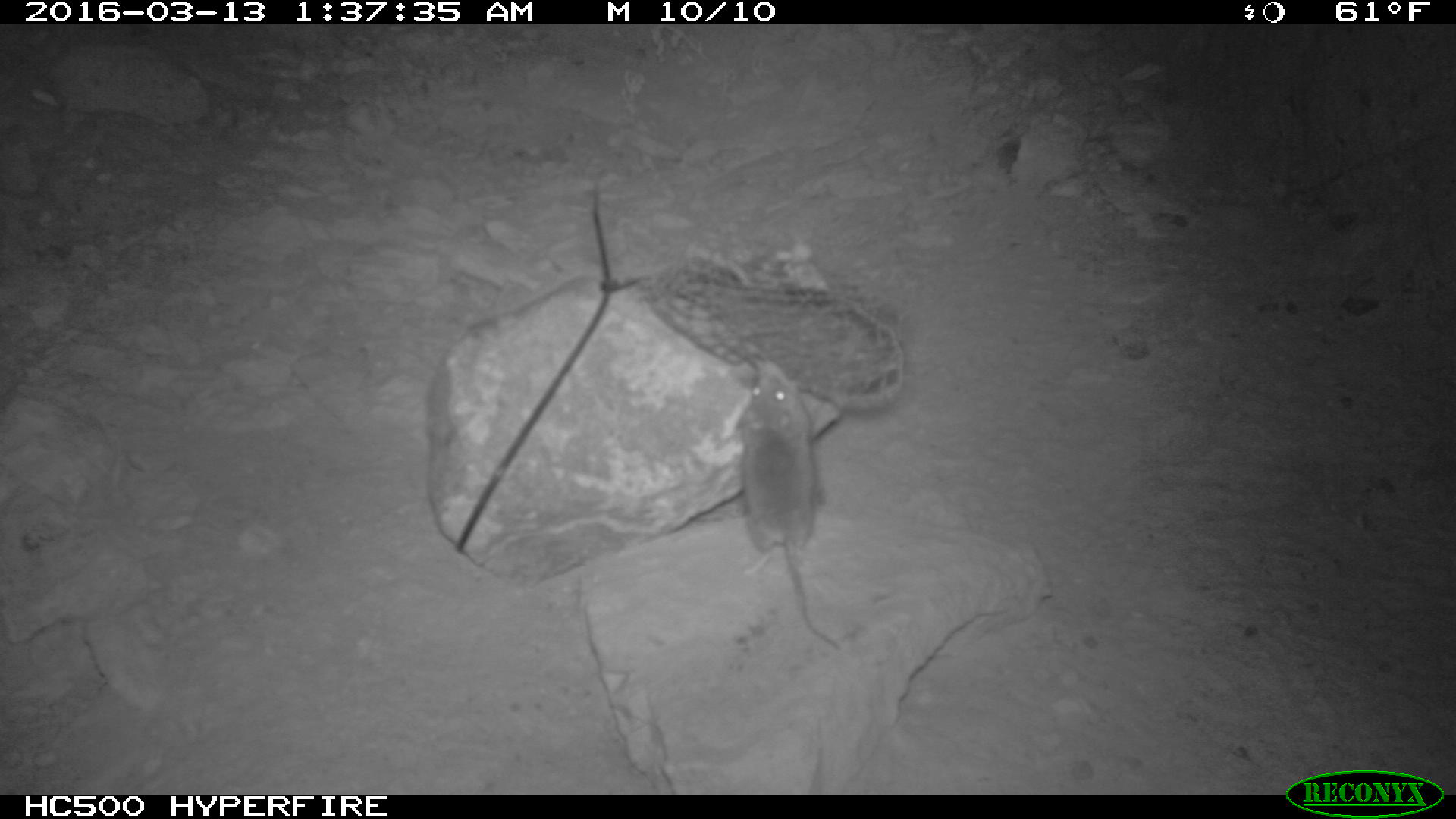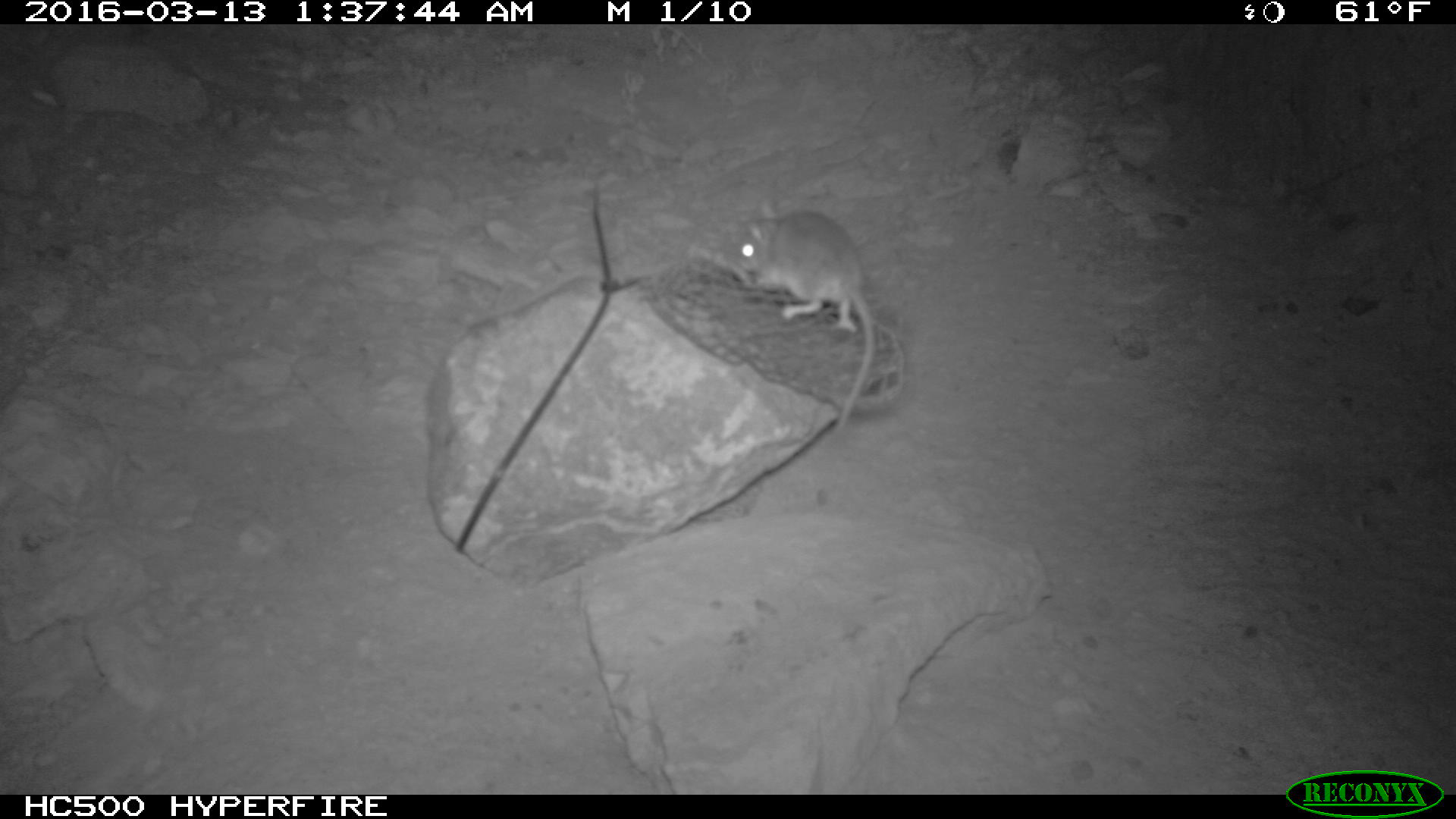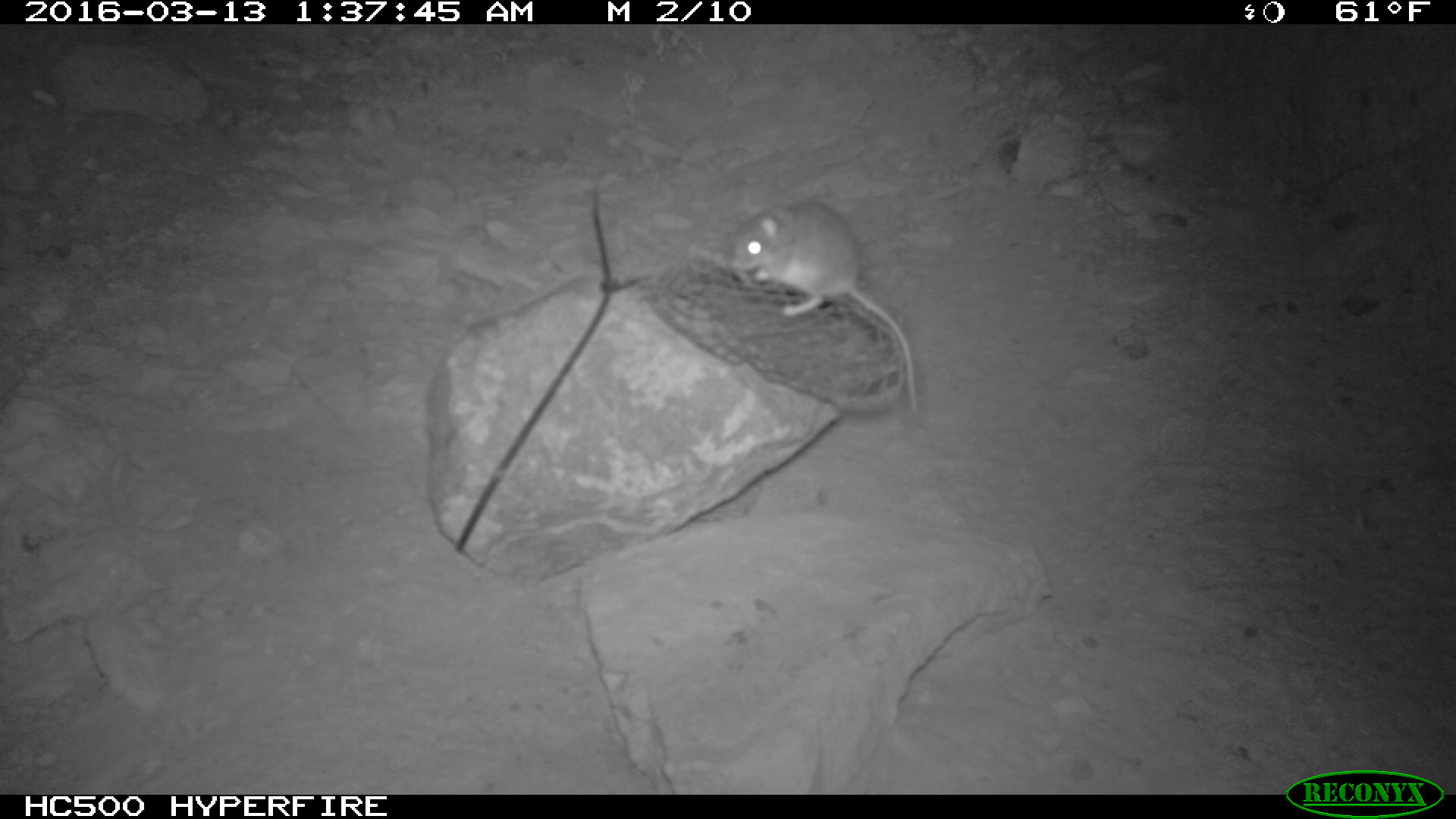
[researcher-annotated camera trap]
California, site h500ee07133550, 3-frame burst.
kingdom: Animalia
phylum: Chordata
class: Mammalia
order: Rodentia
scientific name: Rodentia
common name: rodent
Rodent (Rodentia).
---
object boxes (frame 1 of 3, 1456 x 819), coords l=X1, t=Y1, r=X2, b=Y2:
rodent: l=736, t=362, r=838, b=651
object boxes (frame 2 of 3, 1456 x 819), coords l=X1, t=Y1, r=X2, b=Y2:
rodent: l=726, t=196, r=874, b=433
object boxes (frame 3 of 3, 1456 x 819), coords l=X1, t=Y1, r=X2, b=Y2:
rodent: l=725, t=199, r=918, b=419